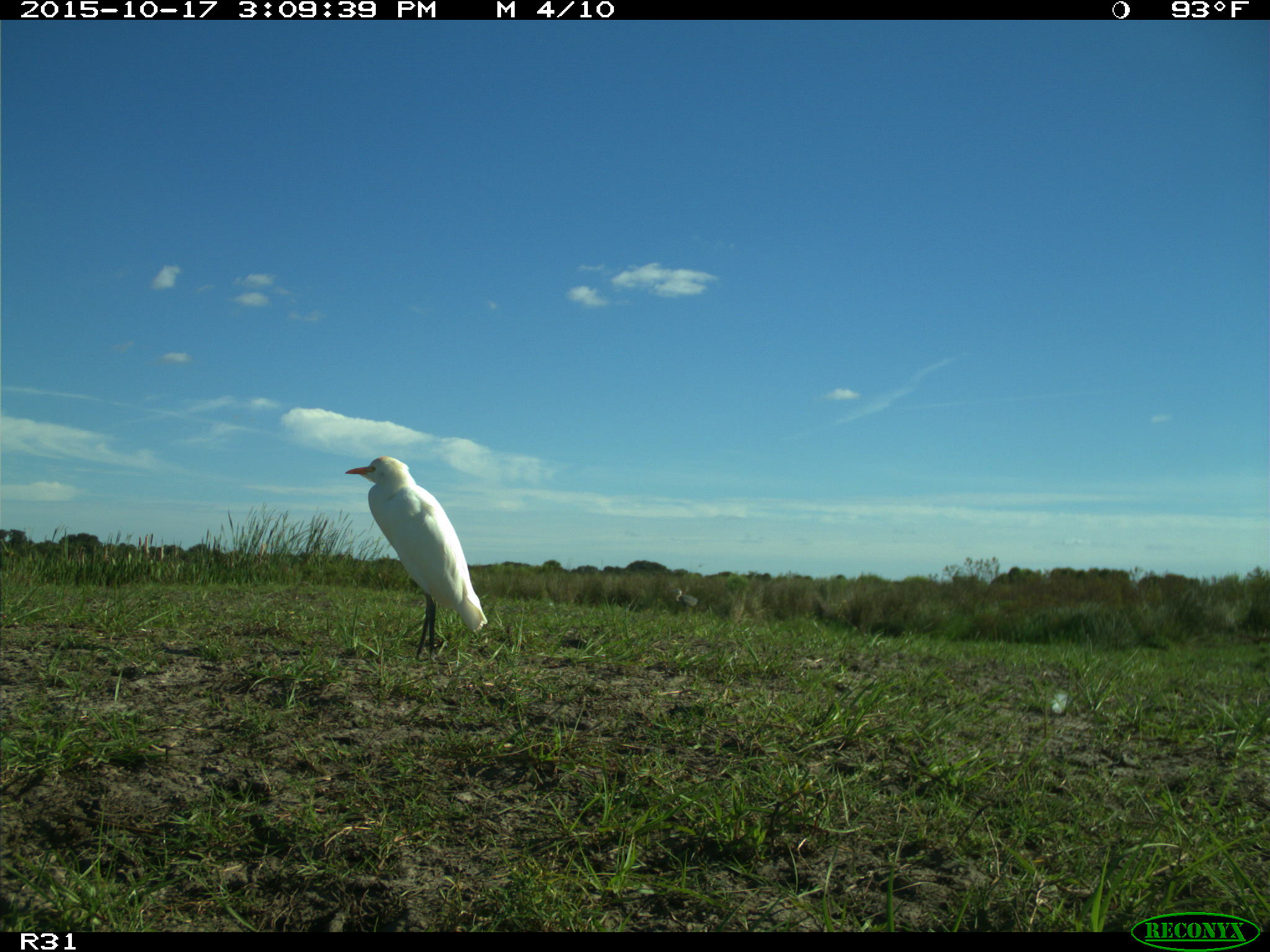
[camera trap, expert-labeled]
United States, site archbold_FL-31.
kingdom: Animalia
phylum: Chordata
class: Aves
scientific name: Aves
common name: birds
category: unidentified bird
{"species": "unidentified bird (birds) (Aves)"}